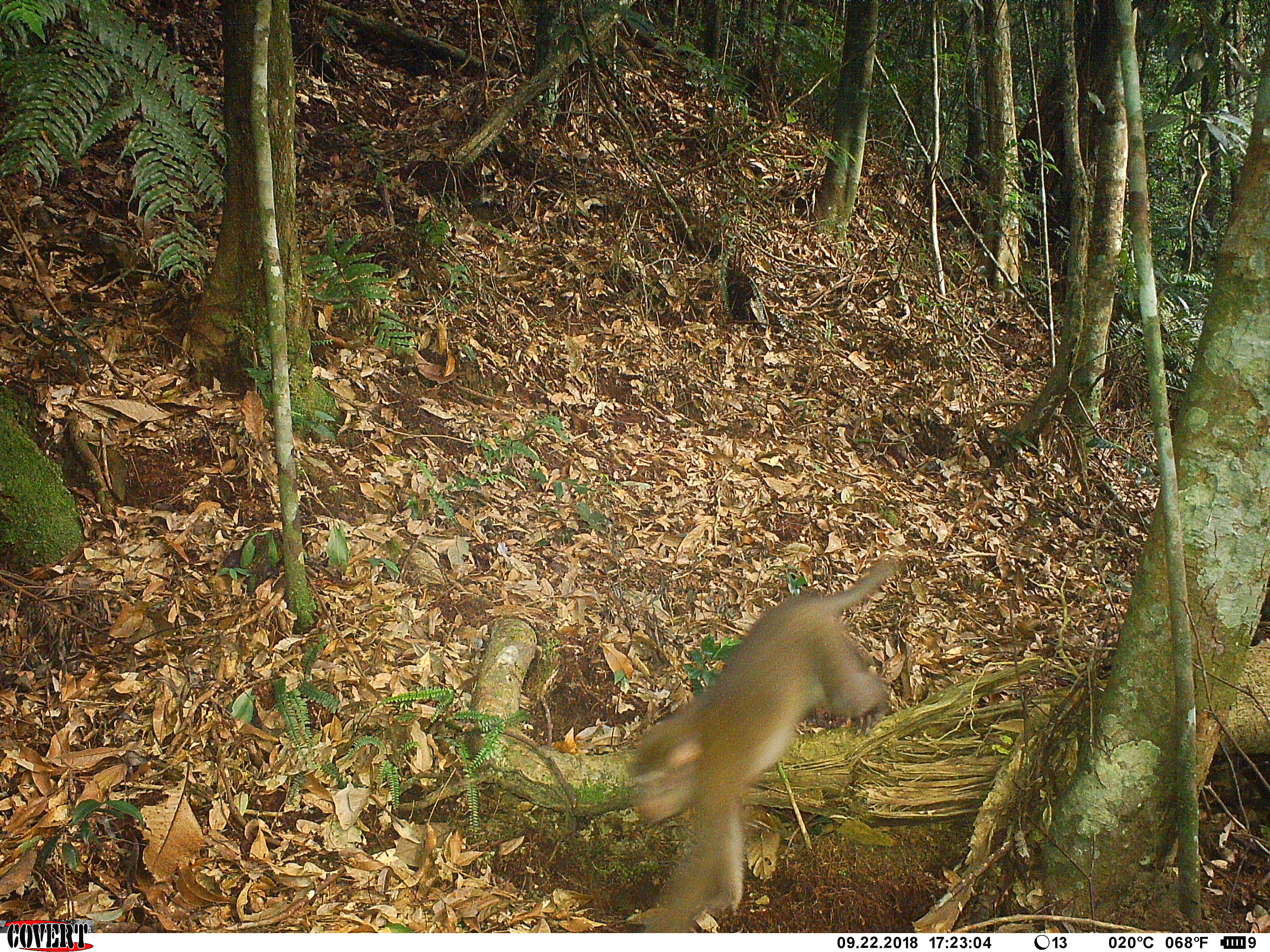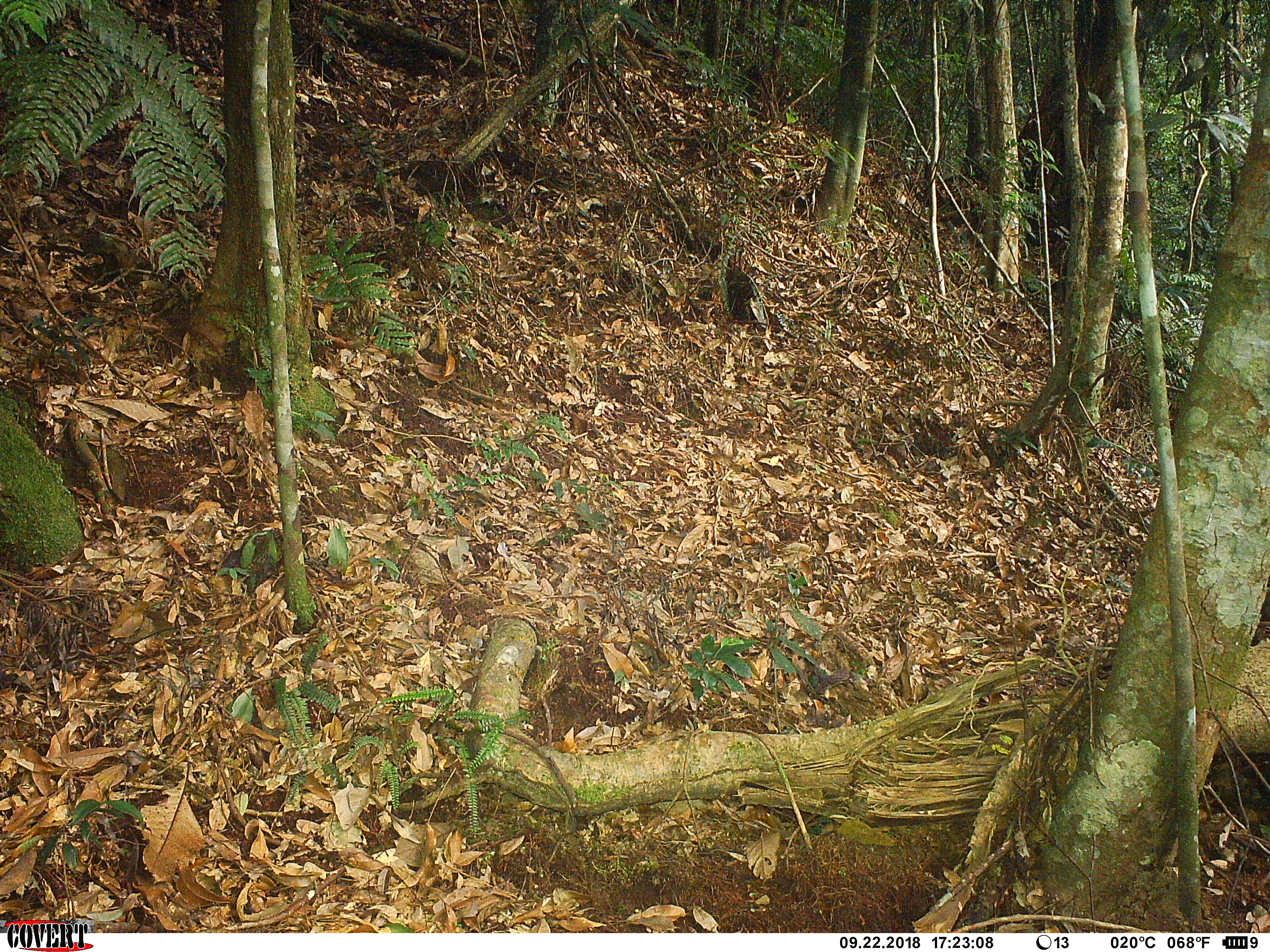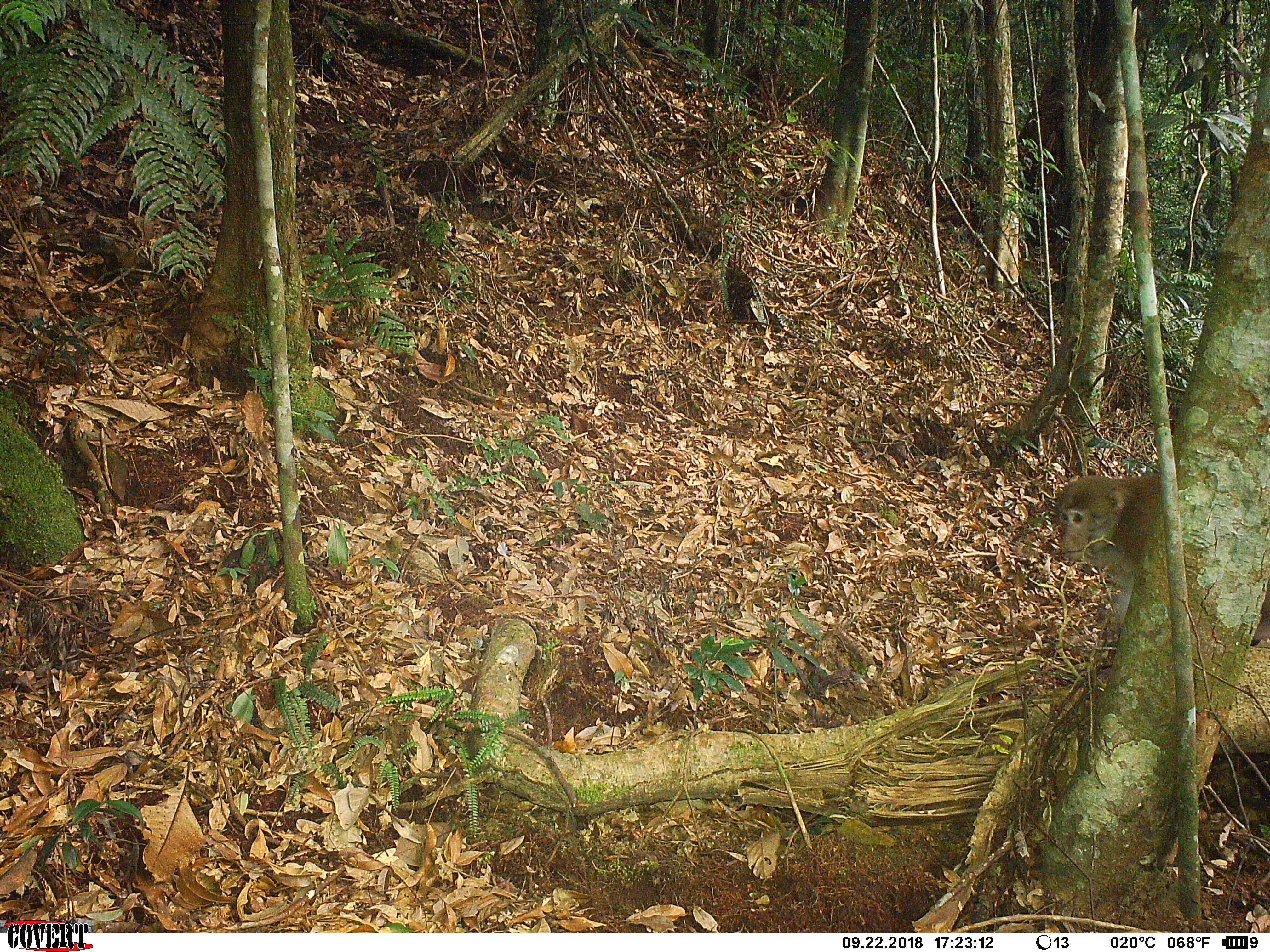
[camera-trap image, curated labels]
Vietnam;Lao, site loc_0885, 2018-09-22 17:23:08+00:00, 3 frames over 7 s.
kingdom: Animalia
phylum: Chordata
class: Mammalia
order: Primates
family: Cercopithecidae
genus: Macaca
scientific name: Macaca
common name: macaque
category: macaque not stump tailed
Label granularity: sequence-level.